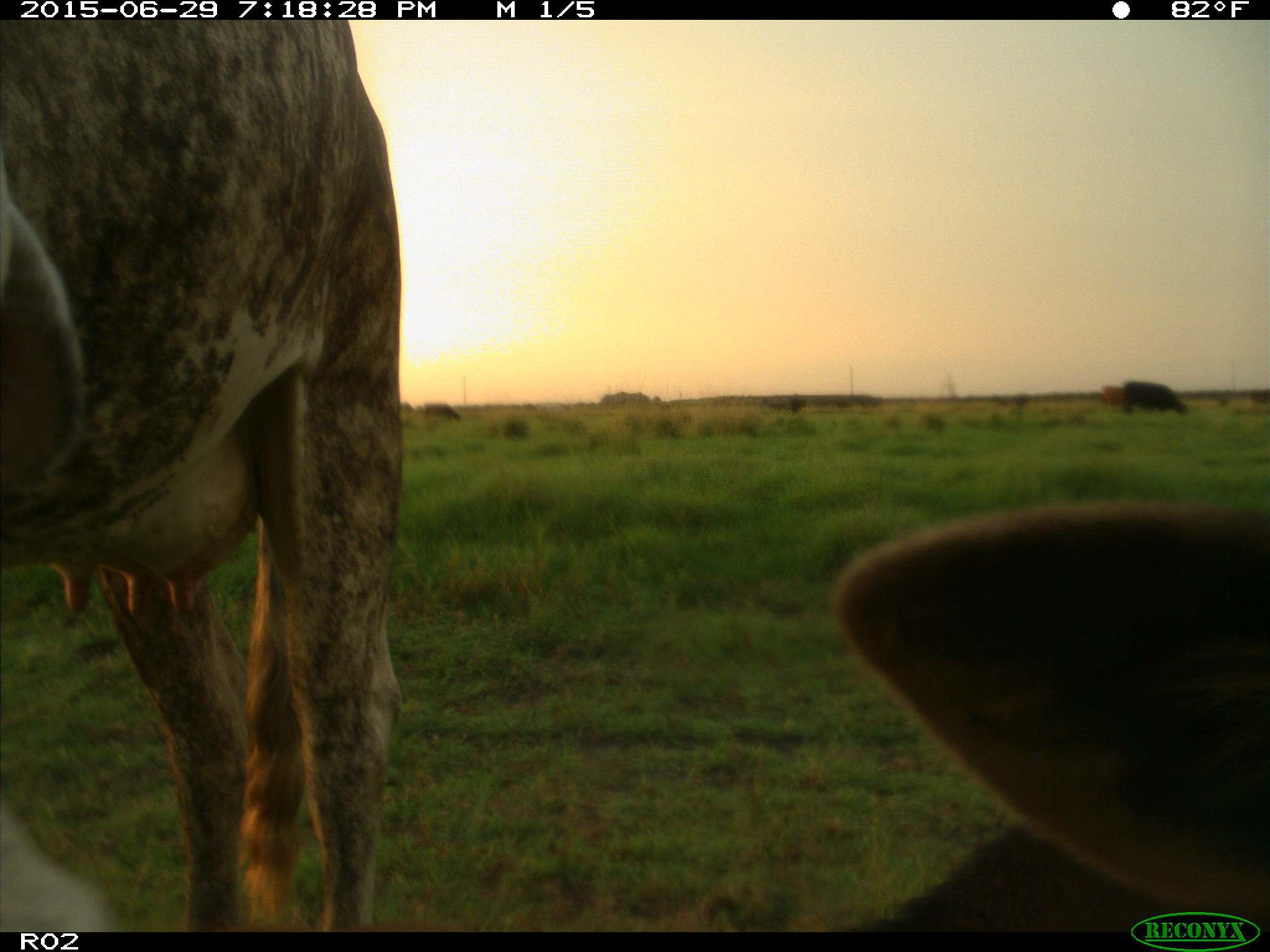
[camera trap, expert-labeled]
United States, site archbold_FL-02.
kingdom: Animalia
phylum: Chordata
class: Mammalia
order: Artiodactyla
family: Bovidae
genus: Bos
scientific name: Bos taurus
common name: domestic cow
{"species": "Bos taurus (domestic cow)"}